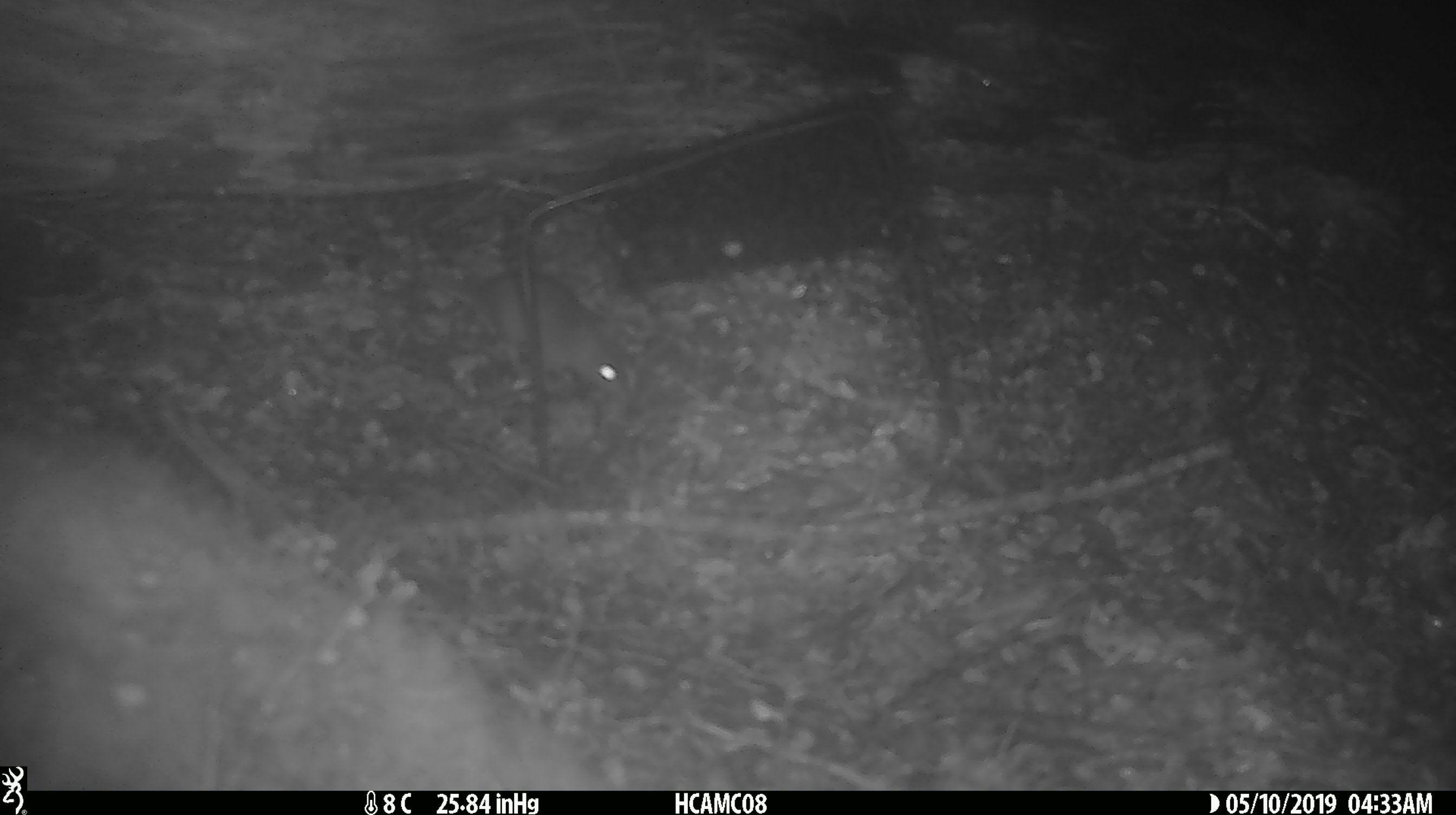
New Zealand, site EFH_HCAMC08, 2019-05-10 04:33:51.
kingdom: Animalia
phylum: Chordata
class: Mammalia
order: Rodentia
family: Muridae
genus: Rattus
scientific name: Rattus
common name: rat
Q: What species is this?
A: Rat (Rattus).